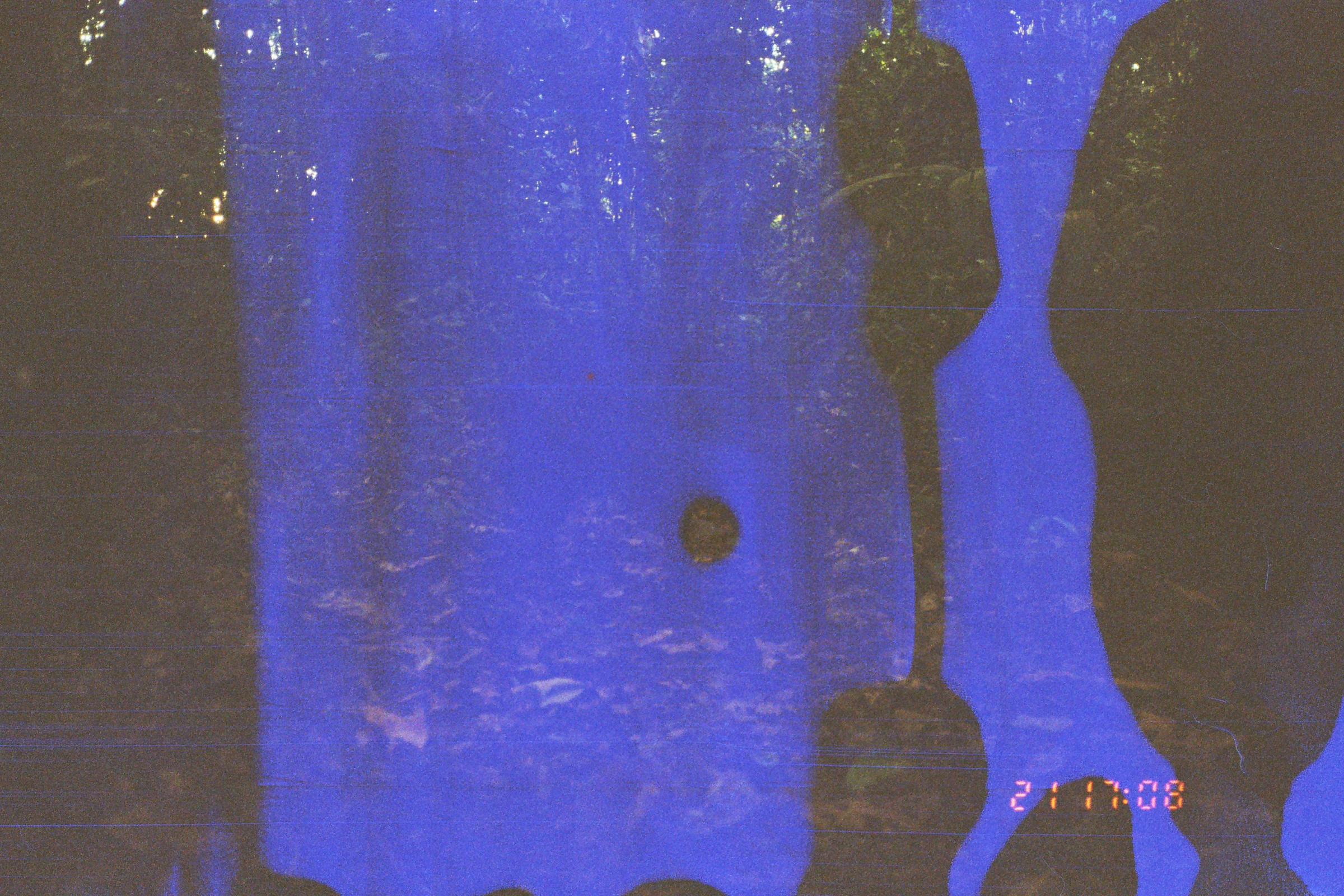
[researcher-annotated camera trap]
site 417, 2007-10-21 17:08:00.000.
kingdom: Animalia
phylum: Chordata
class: Mammalia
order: Artiodactyla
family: Tayassuidae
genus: Tayassu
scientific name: Tayassu pecari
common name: white-lipped peccary